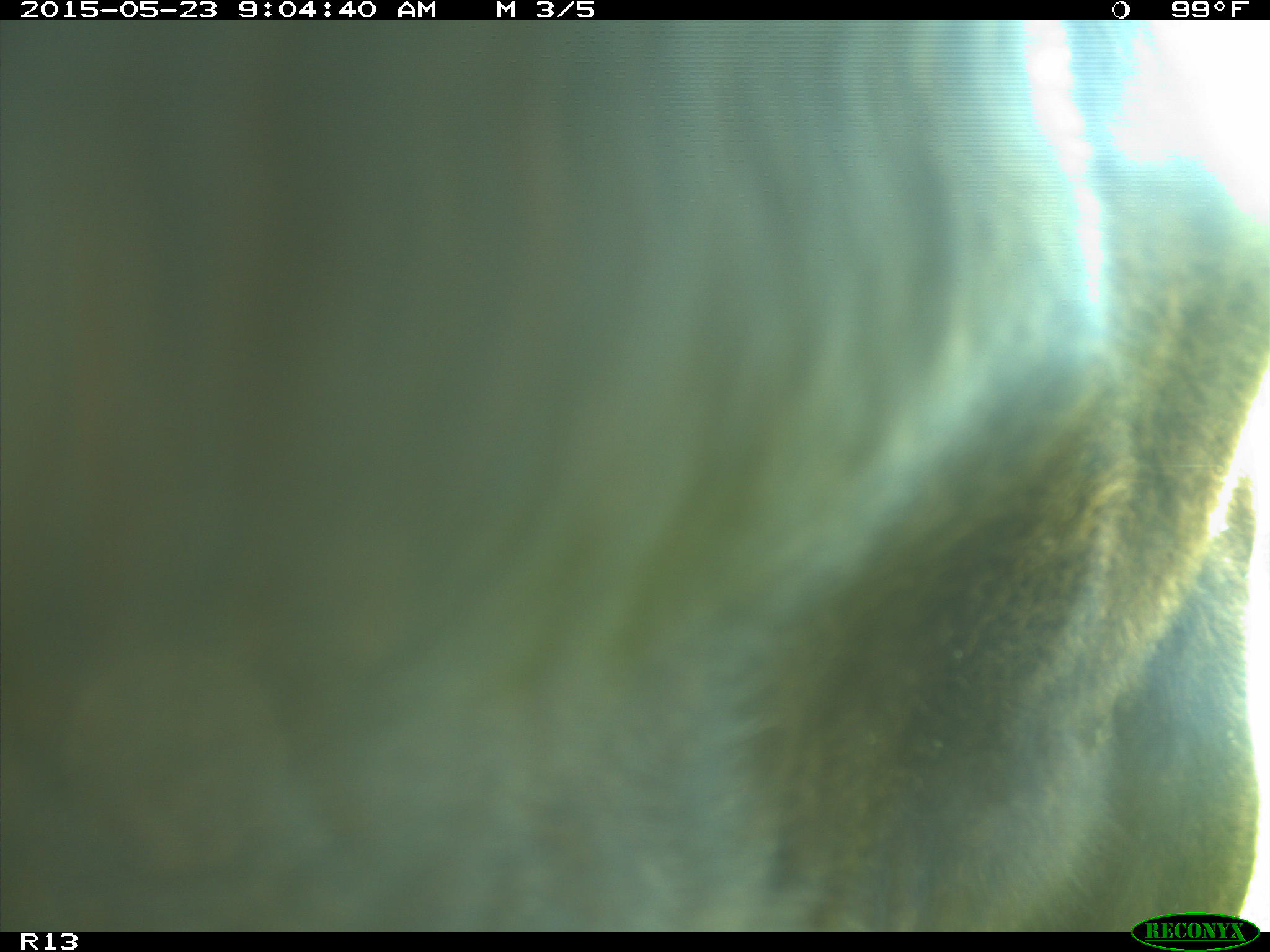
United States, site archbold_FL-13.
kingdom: Animalia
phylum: Chordata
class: Mammalia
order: Artiodactyla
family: Bovidae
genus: Bos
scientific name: Bos taurus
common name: domestic cow